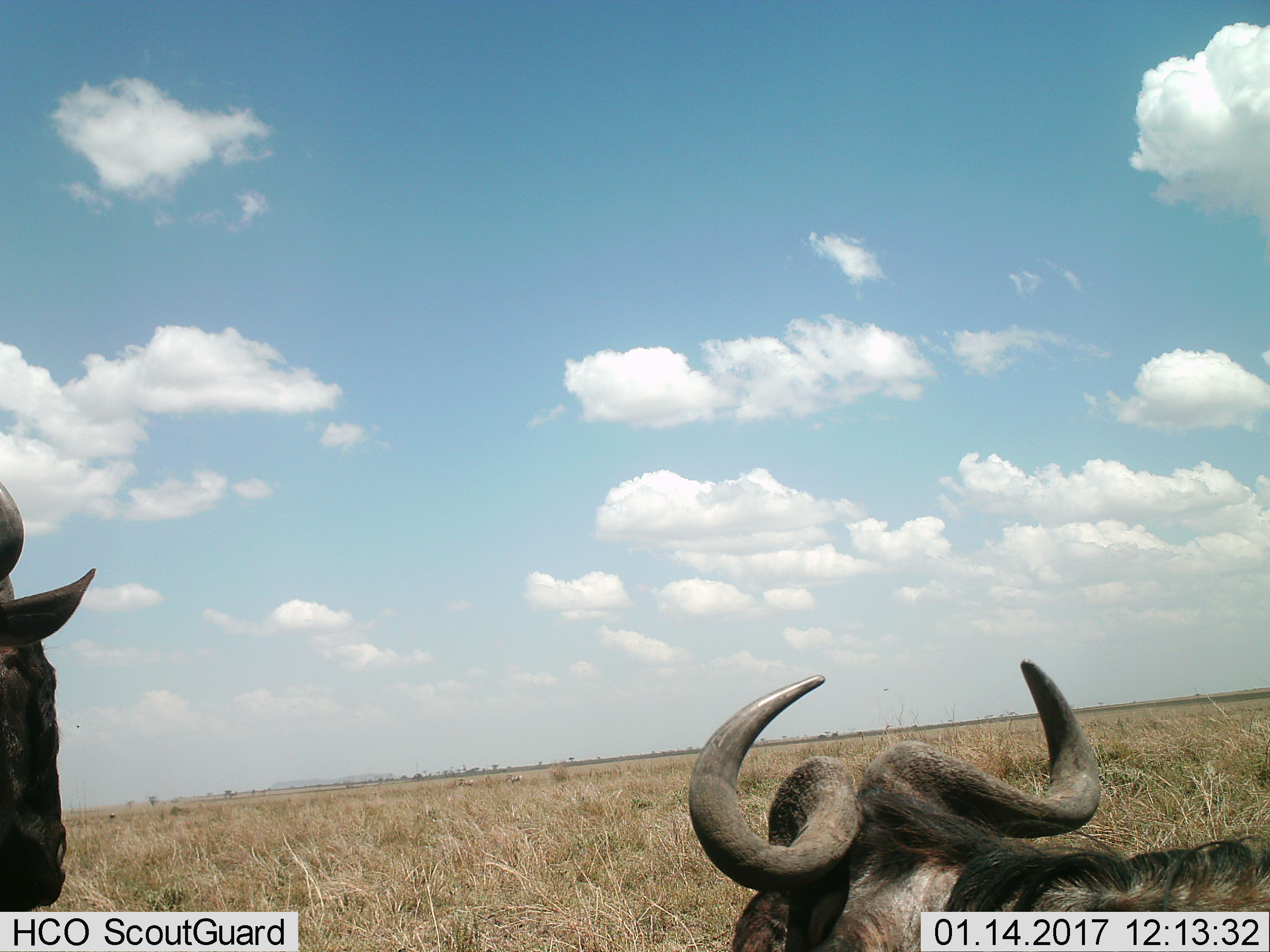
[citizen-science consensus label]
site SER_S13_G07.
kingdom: Animalia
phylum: Chordata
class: Mammalia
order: Artiodactyla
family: Bovidae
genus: Connochaetes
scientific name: Connochaetes taurinus taurinus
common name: blue wildebeest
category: wildebeestblue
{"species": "wildebeestblue (blue wildebeest) (Connochaetes taurinus taurinus)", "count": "2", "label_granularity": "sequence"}